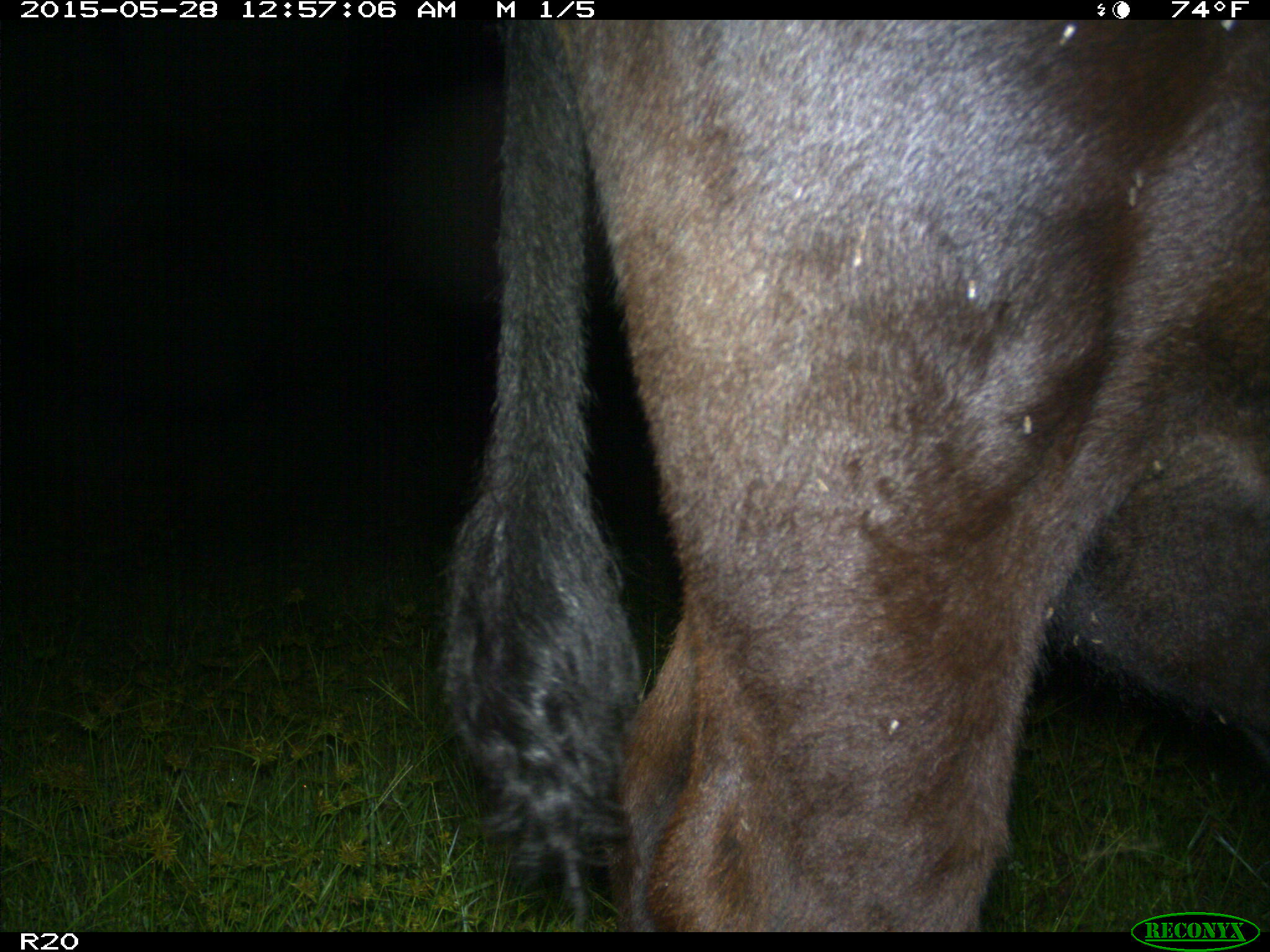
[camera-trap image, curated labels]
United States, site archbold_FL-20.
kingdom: Animalia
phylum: Chordata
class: Mammalia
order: Artiodactyla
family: Bovidae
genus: Bos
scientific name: Bos taurus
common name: domestic cow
Bos taurus (domestic cow).